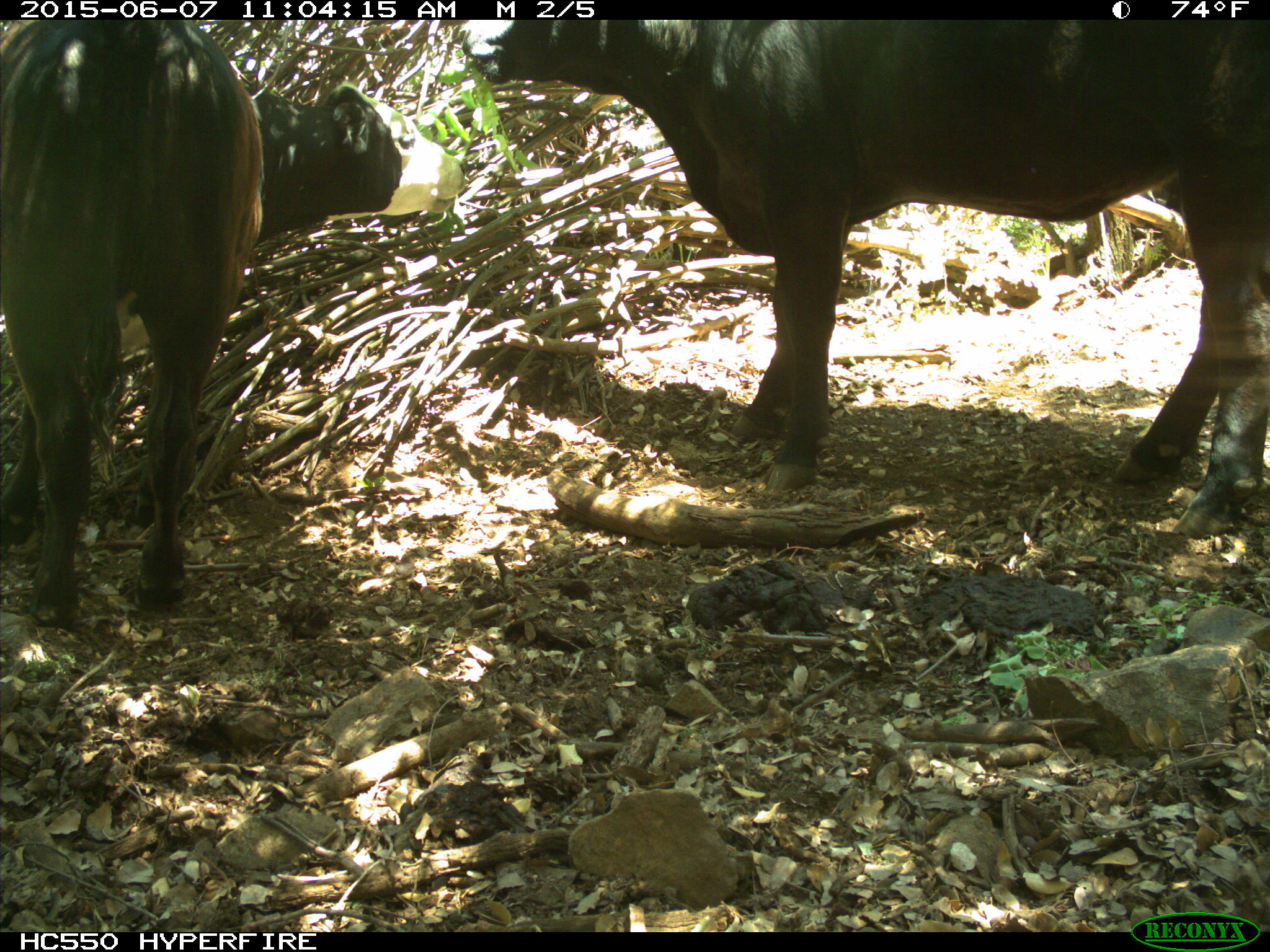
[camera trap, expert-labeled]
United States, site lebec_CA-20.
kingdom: Animalia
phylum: Chordata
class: Mammalia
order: Artiodactyla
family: Bovidae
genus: Bos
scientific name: Bos taurus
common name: domestic cow